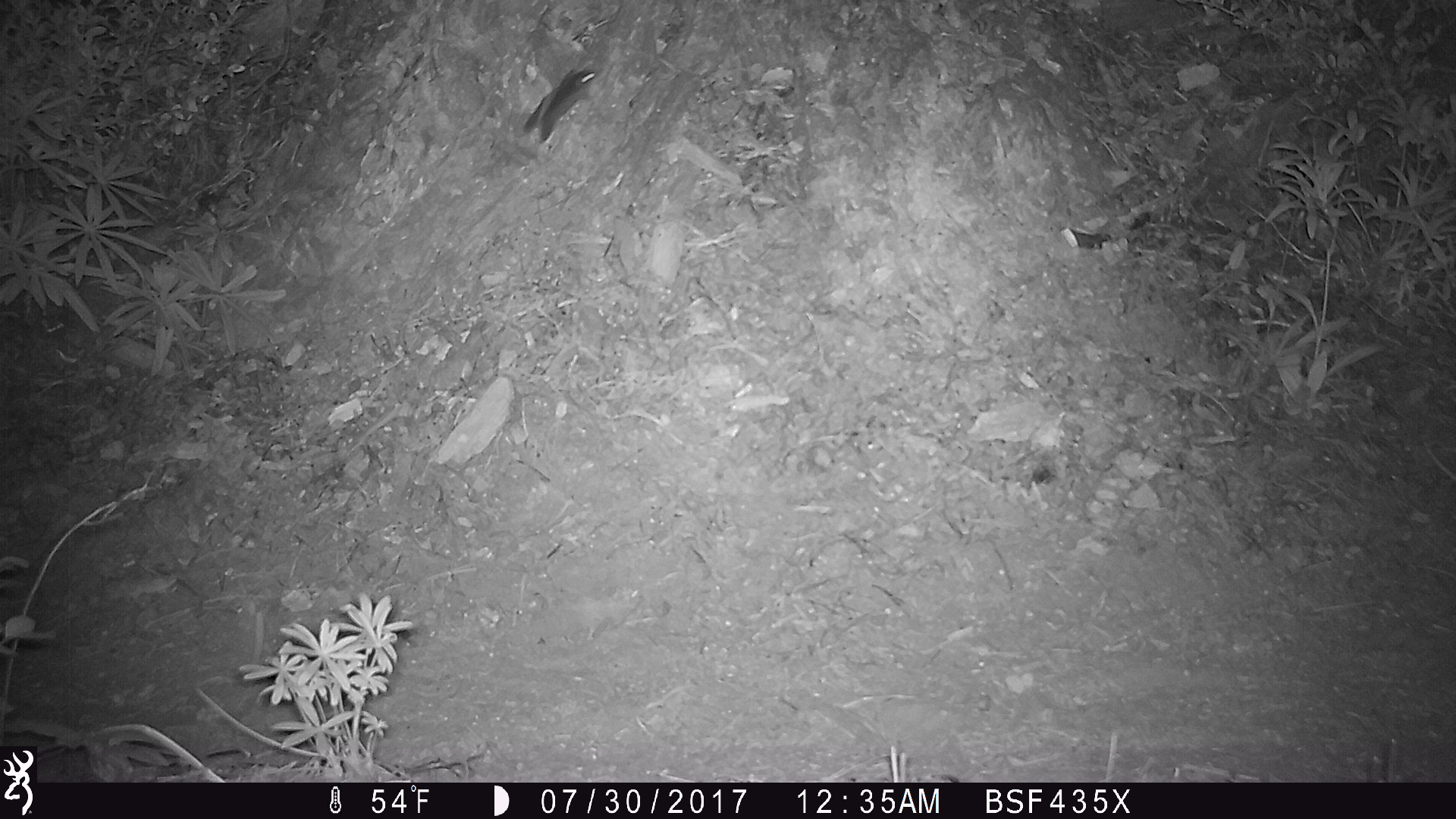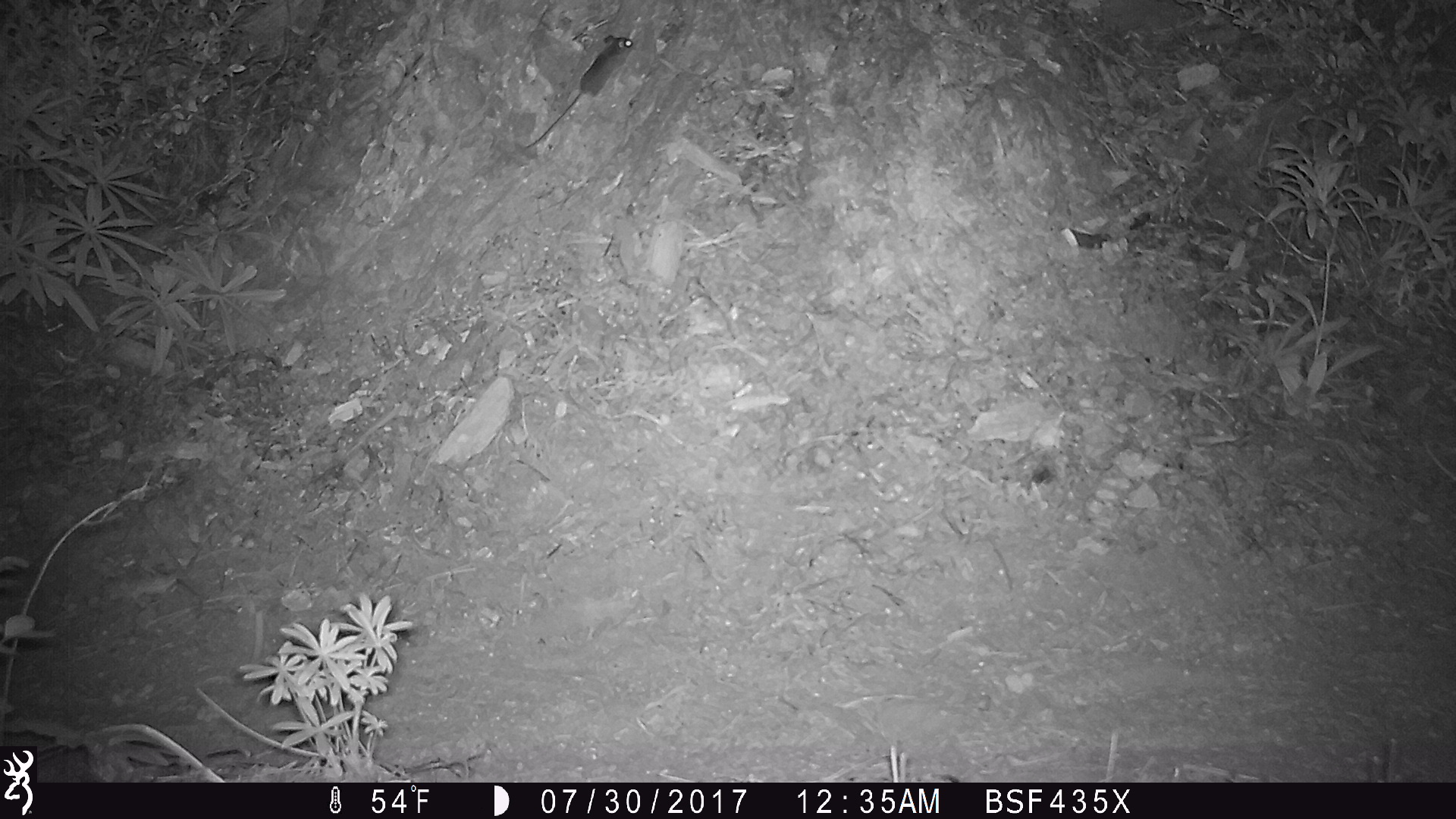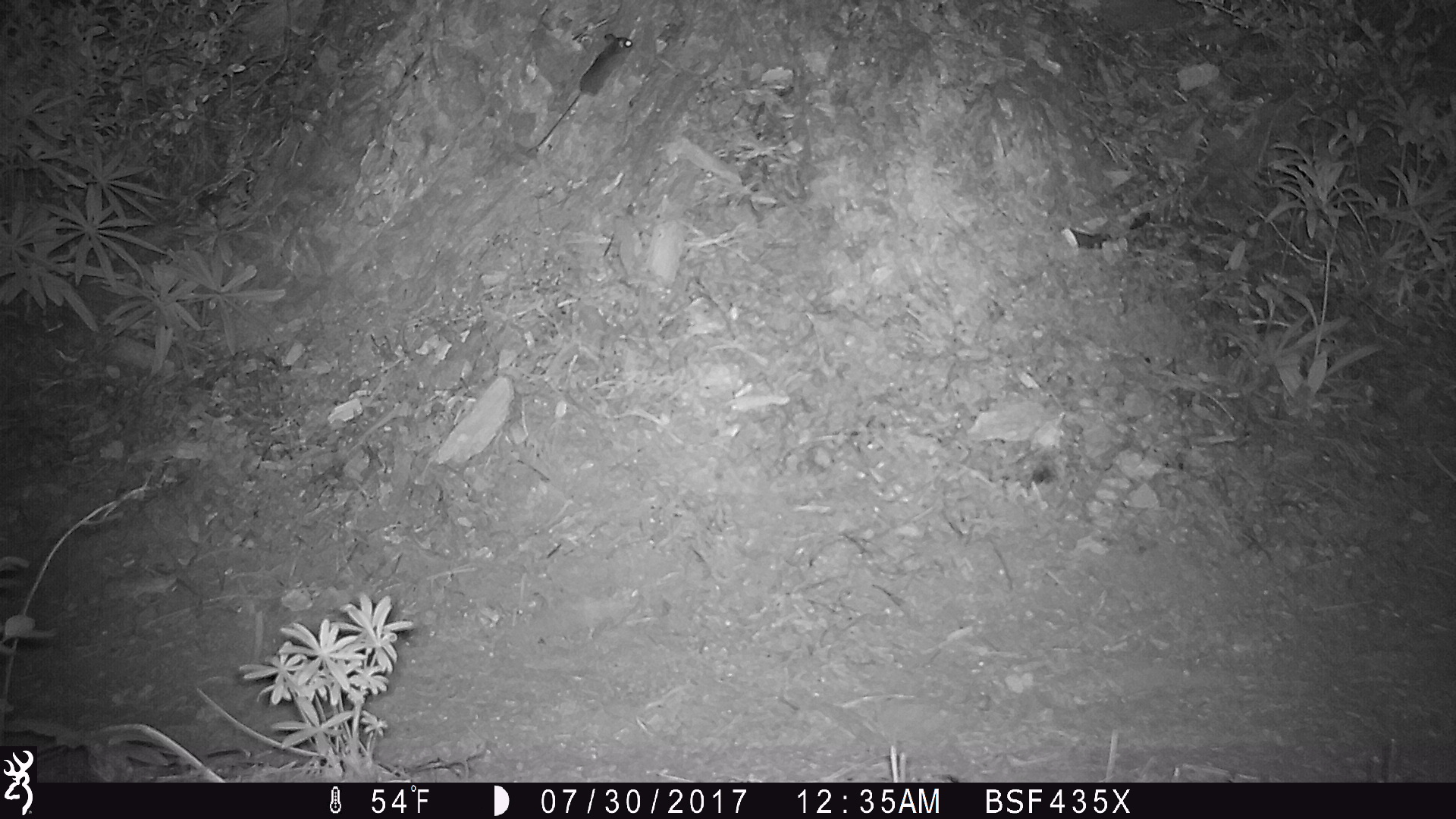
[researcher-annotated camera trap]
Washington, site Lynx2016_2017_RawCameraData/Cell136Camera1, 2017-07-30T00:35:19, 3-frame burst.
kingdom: Animalia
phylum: Chordata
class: Mammalia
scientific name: Mammalia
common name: small mammal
Small mammal (Mammalia). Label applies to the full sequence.